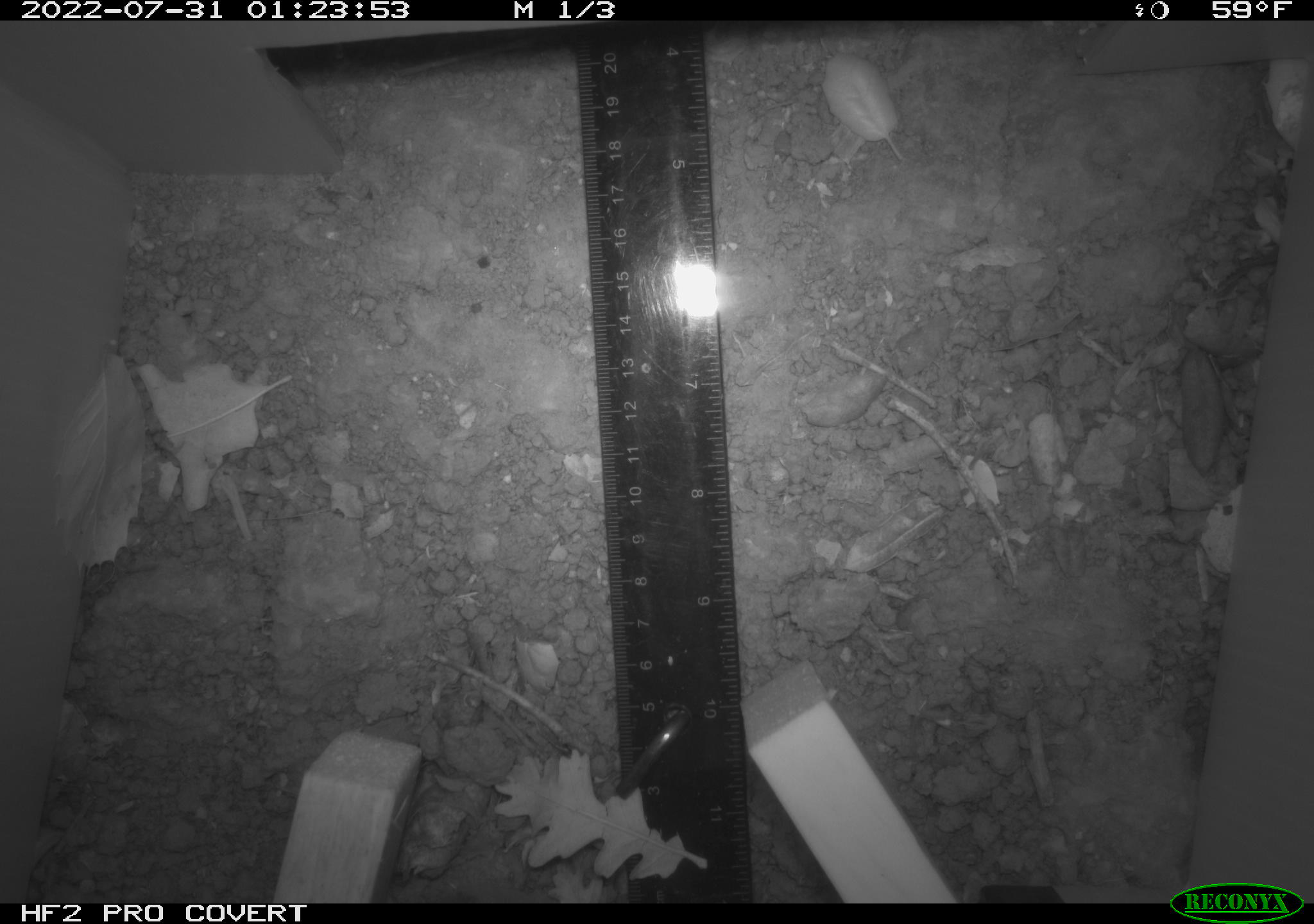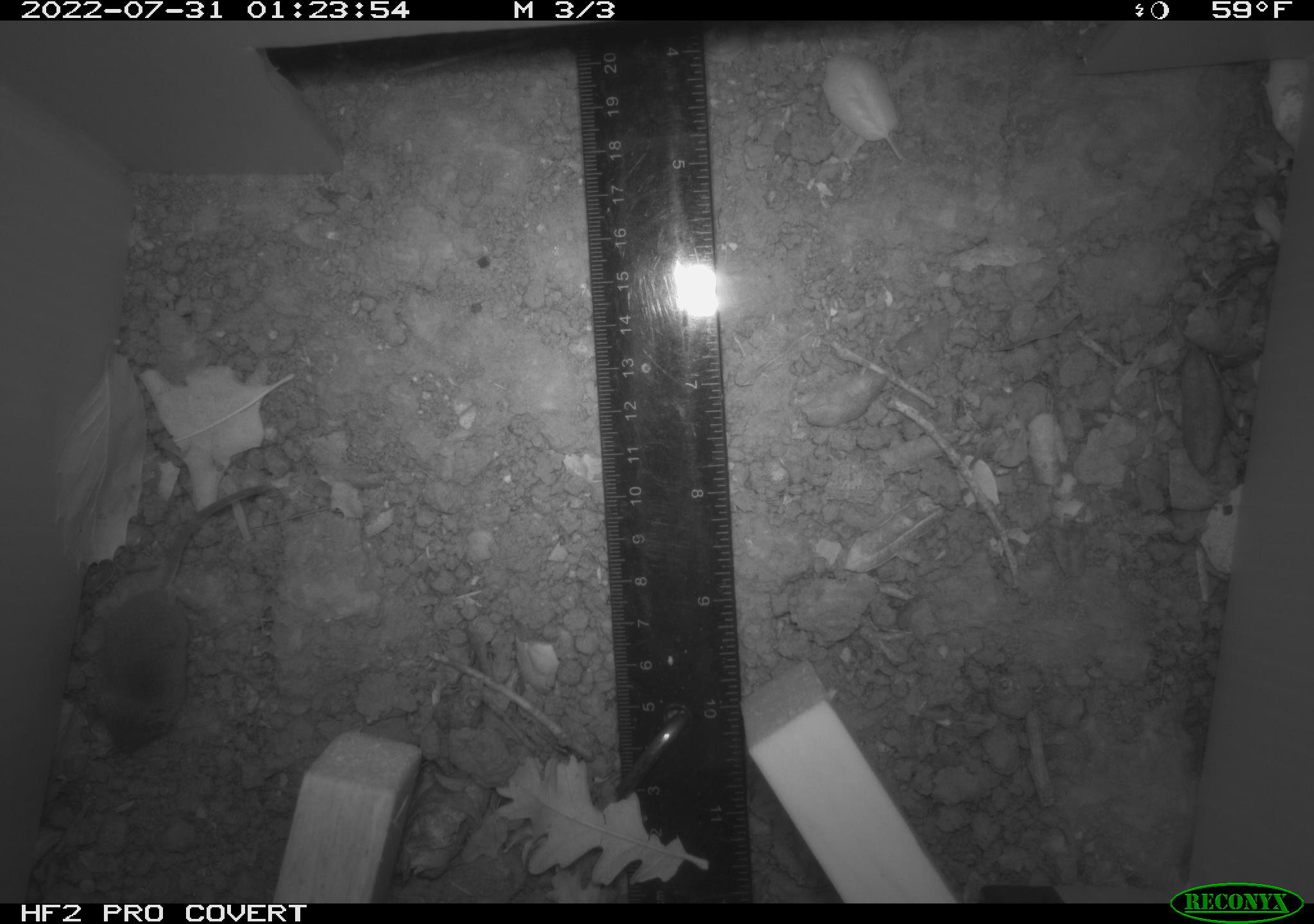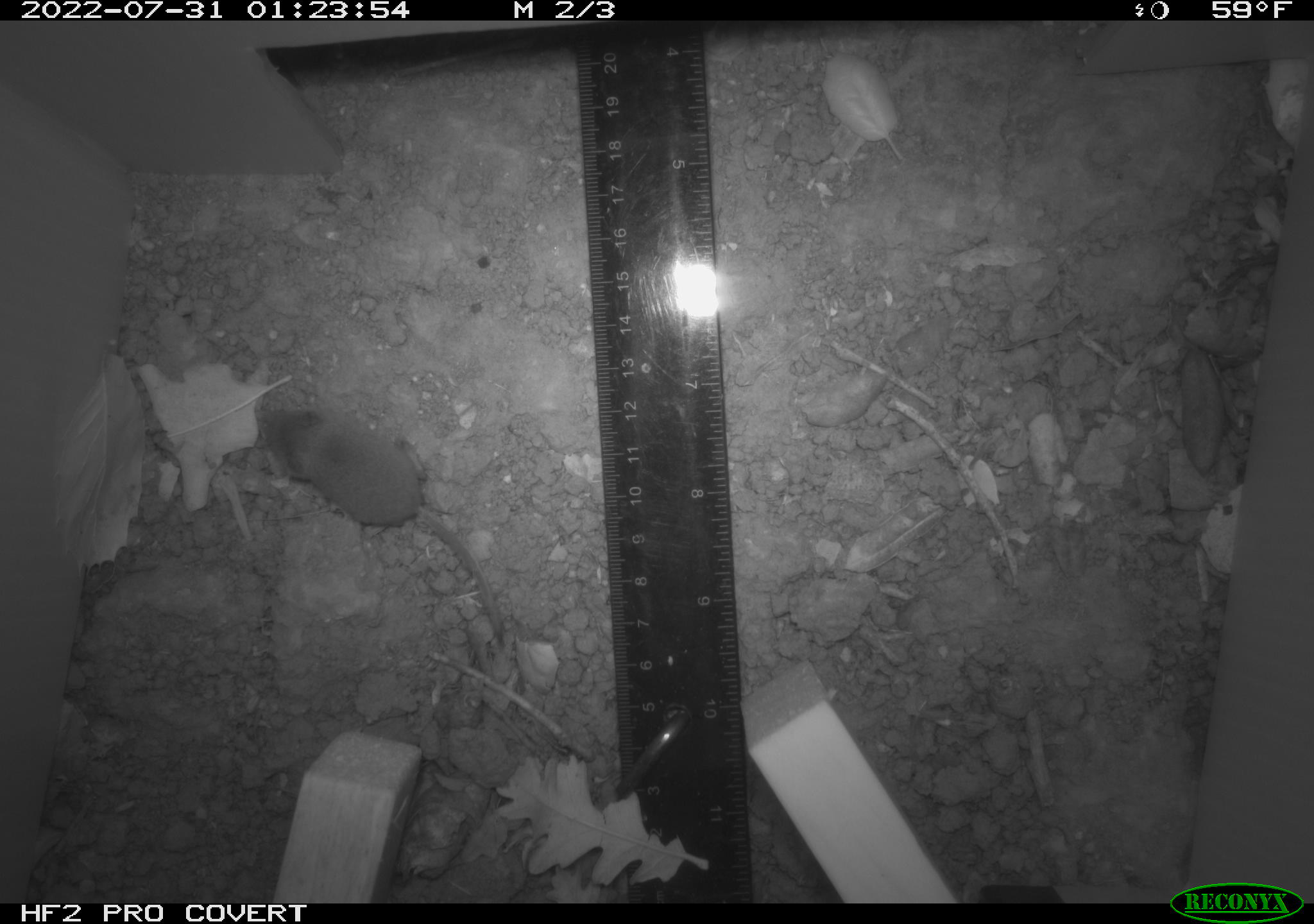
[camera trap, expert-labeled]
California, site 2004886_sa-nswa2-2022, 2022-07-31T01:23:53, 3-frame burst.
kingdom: Animalia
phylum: Chordata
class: Mammalia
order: Eulipotyphla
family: Soricidae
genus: Sorex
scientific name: Sorex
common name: long-tailed shrew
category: sorex species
Sorex species (long-tailed shrew) (Sorex).